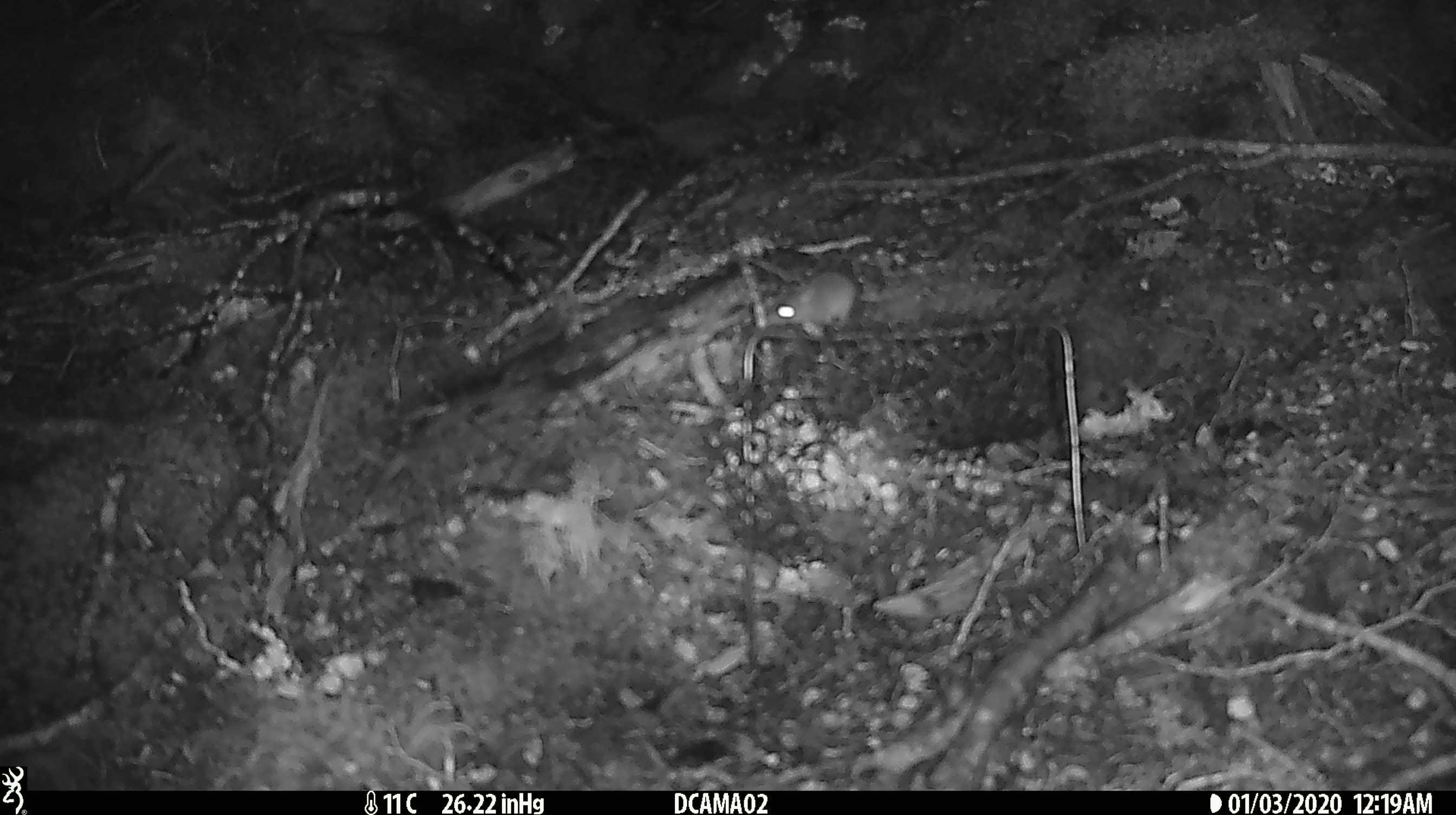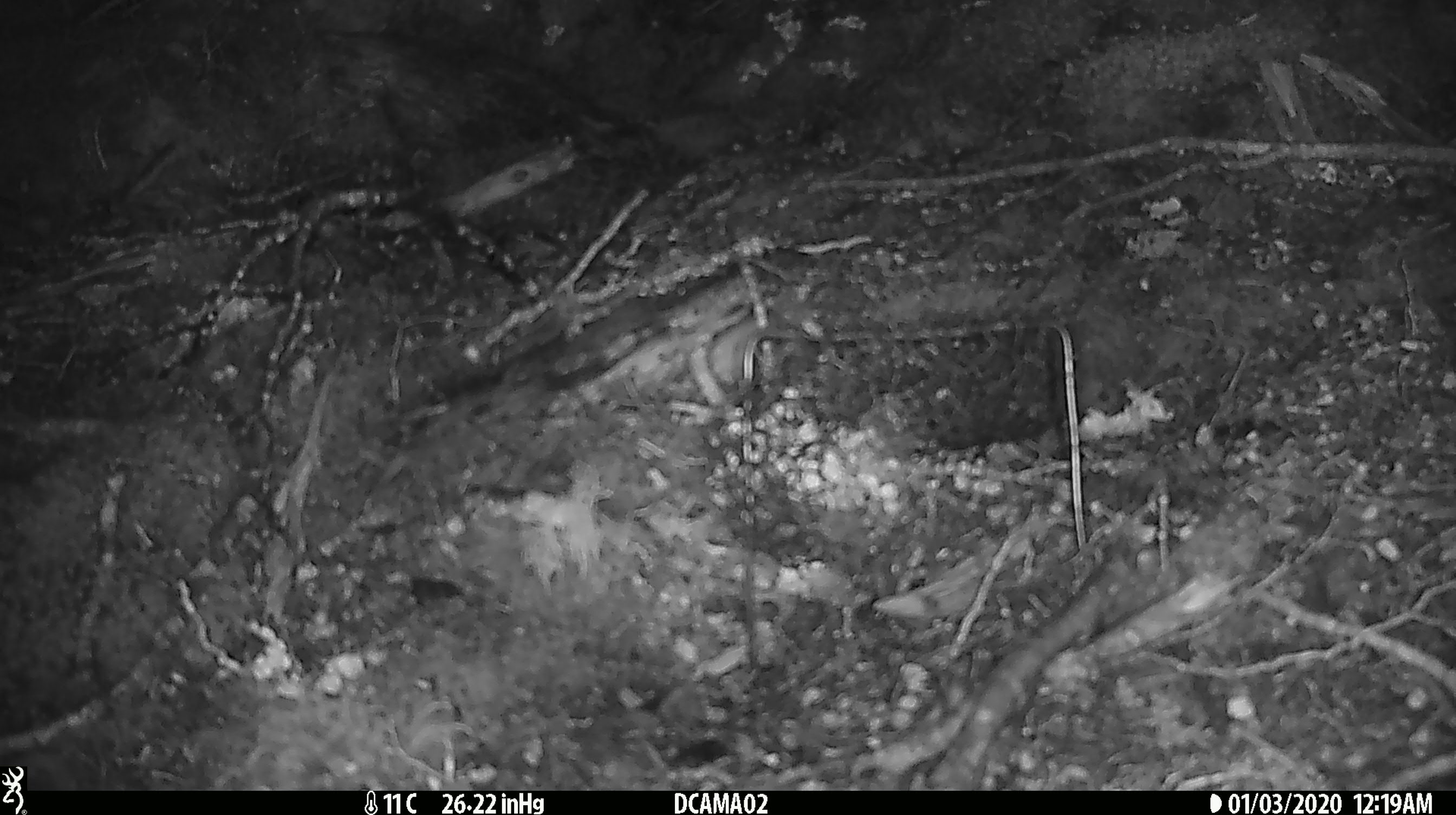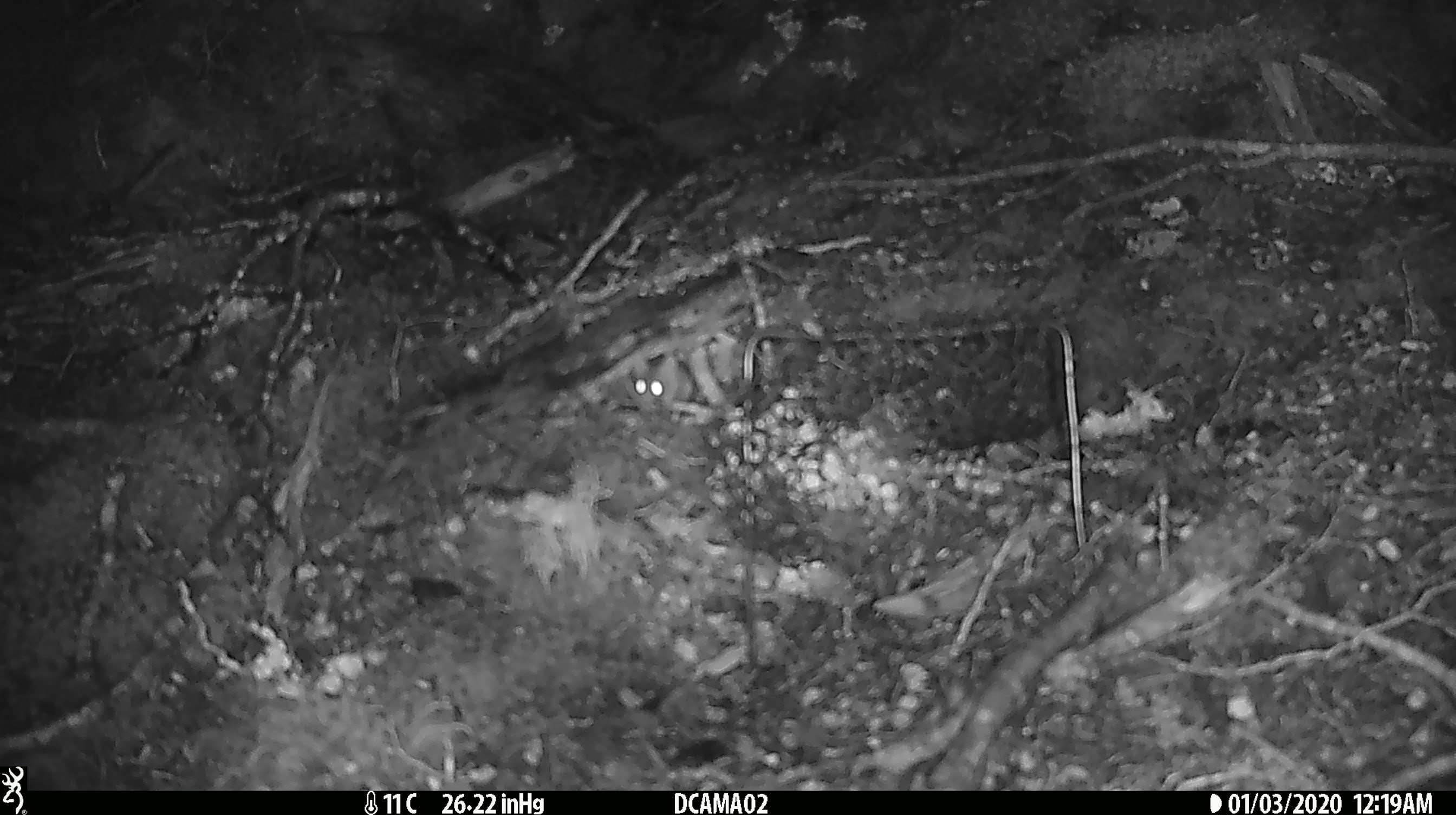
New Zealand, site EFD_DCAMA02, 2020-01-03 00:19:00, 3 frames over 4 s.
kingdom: Animalia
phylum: Chordata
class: Mammalia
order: Rodentia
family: Muridae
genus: Mus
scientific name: Mus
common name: mouse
Mouse (Mus).